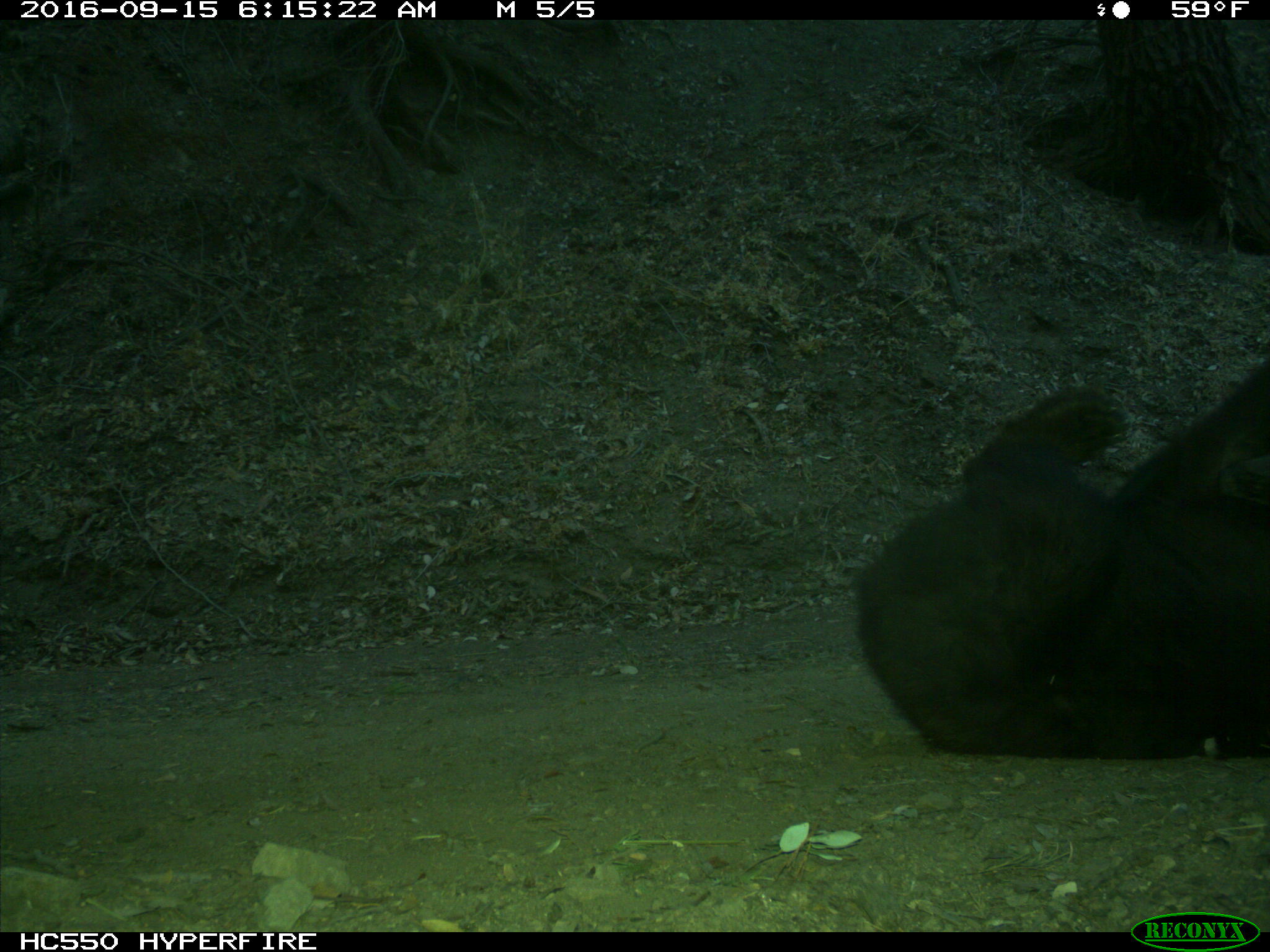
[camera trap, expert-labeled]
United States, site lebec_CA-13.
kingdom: Animalia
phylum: Chordata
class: Mammalia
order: Carnivora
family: Ursidae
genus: Ursus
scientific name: Ursus americanus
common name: american black bear